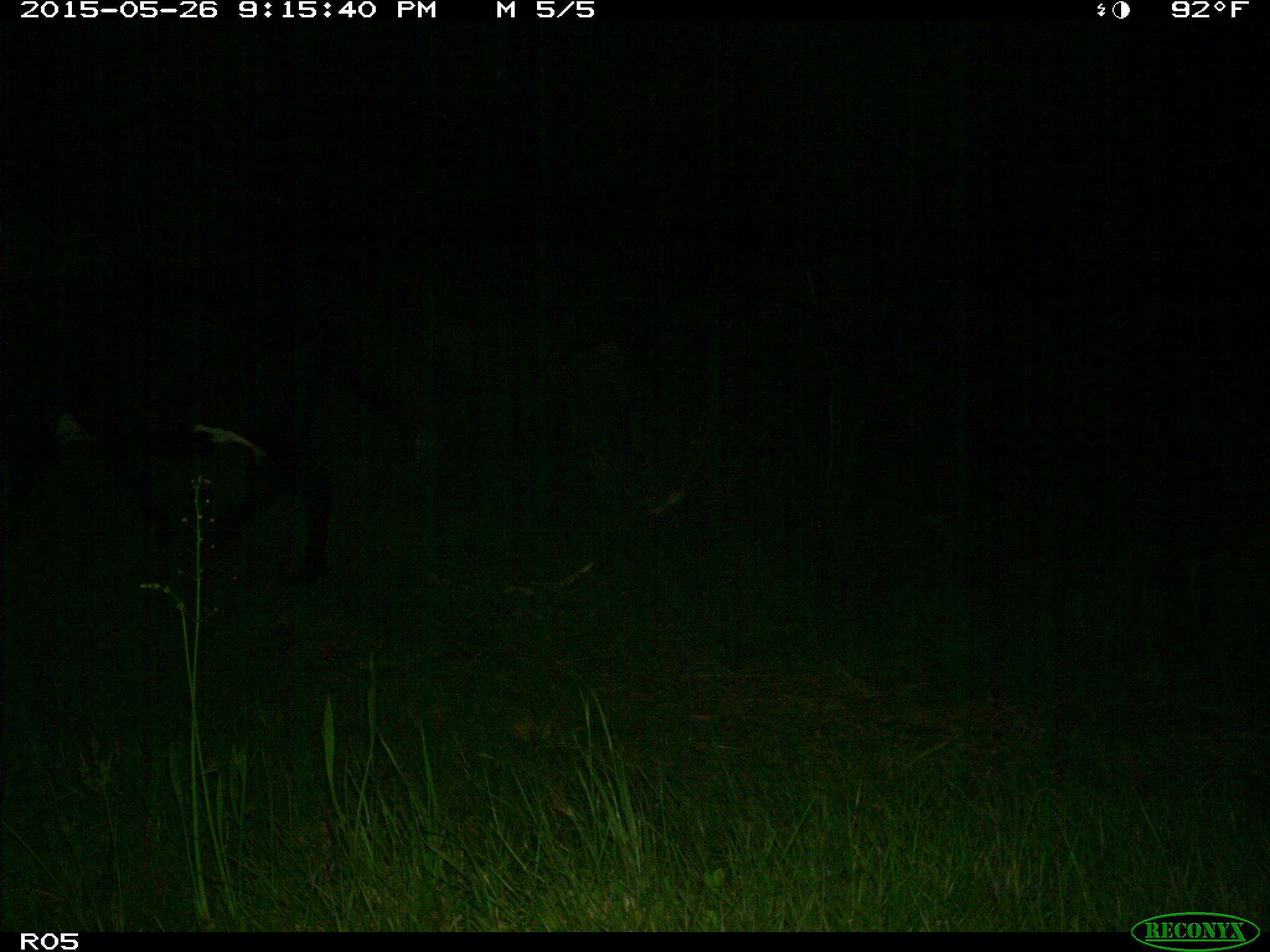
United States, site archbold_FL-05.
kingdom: Animalia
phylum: Chordata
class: Mammalia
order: Artiodactyla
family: Bovidae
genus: Bos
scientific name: Bos taurus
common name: domestic cow